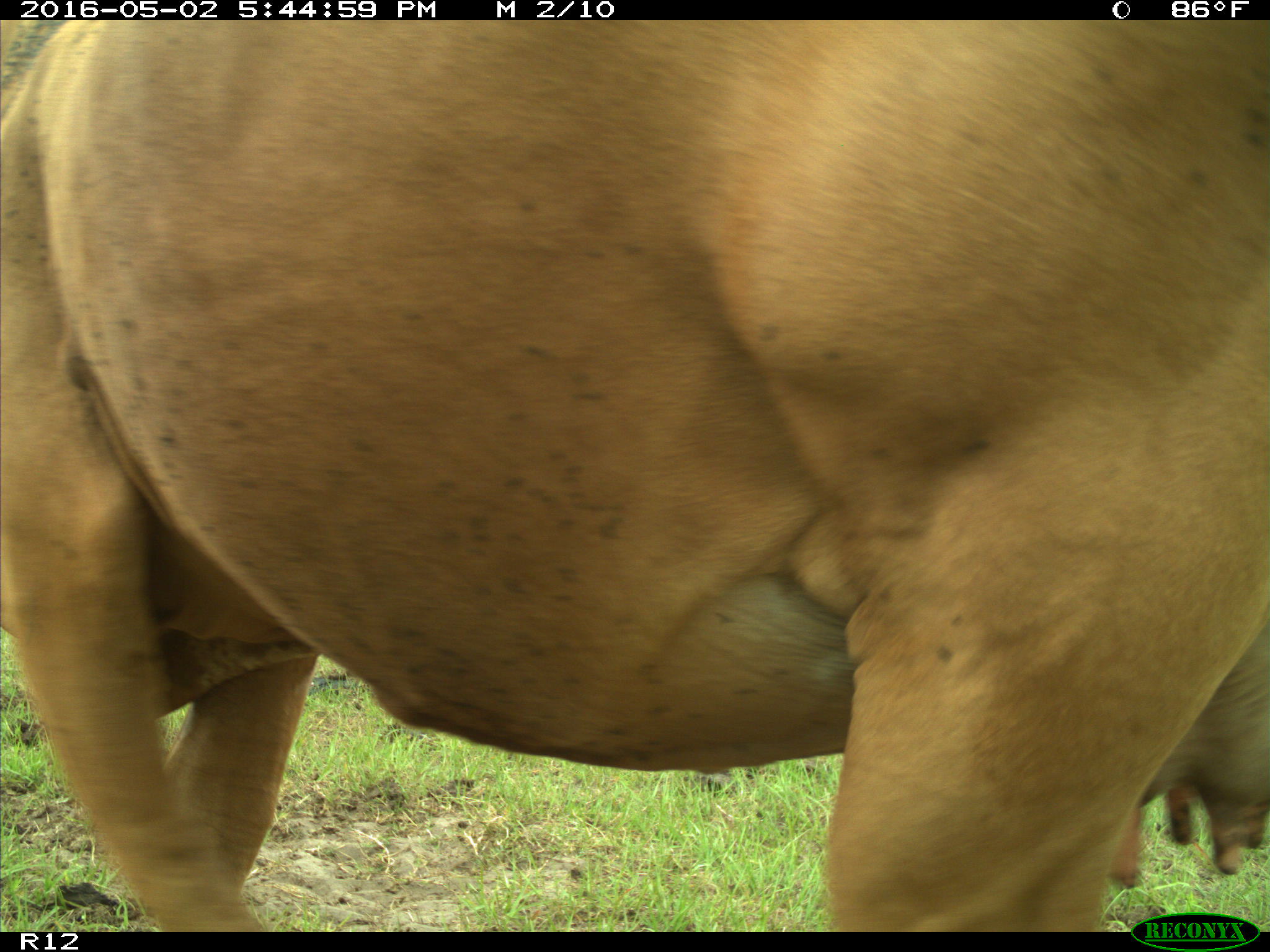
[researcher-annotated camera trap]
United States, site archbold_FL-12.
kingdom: Animalia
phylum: Chordata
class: Mammalia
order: Artiodactyla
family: Bovidae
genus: Bos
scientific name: Bos taurus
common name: domestic cow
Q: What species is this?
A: Bos taurus (domestic cow).